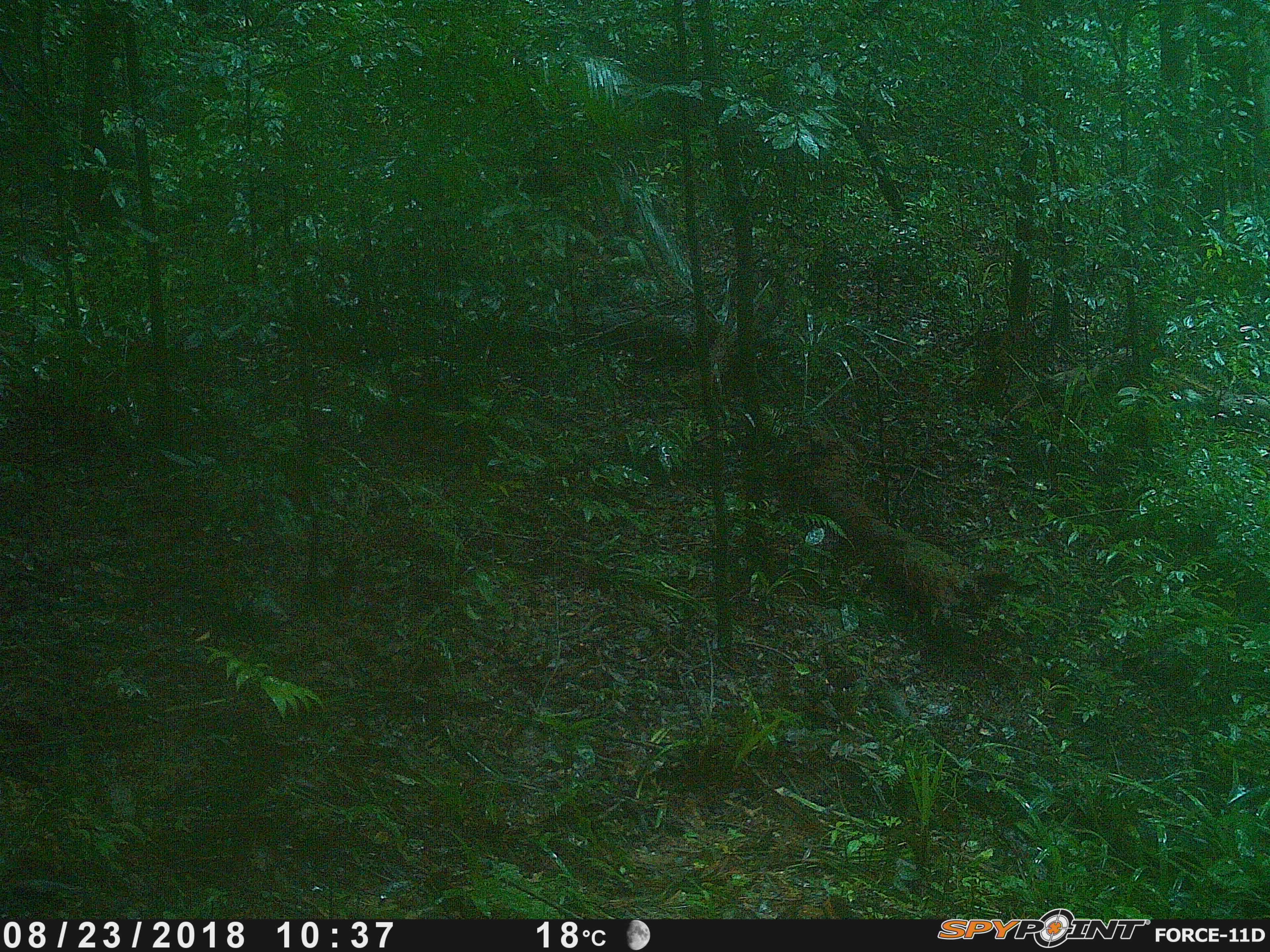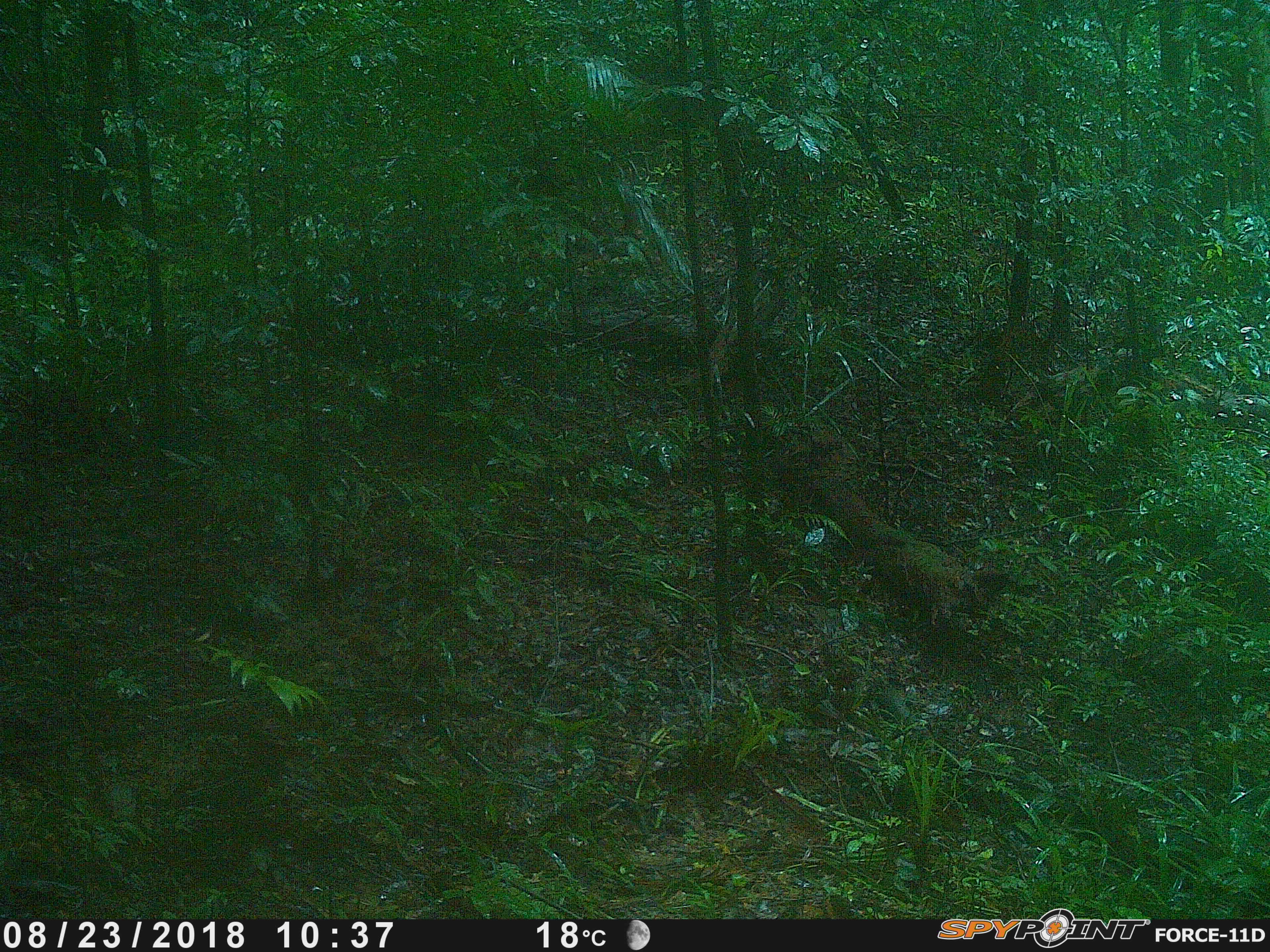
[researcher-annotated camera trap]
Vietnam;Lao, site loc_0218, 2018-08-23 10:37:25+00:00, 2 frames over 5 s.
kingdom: Animalia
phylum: Chordata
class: Mammalia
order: Artiodactyla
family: Suidae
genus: Sus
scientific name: Sus scrofa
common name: eurasian wild pig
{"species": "eurasian wild pig (Sus scrofa)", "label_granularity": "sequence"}